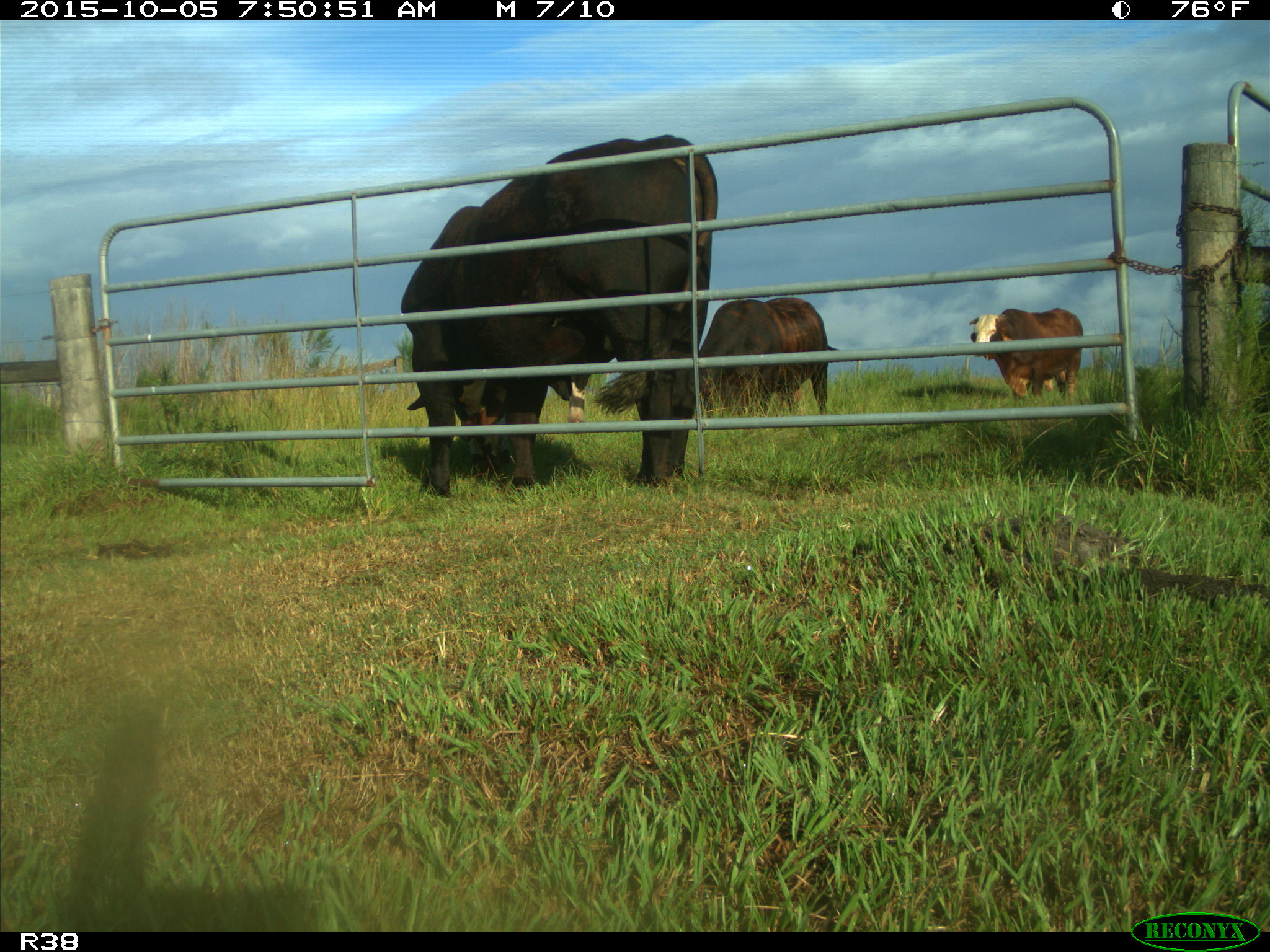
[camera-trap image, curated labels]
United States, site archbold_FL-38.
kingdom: Animalia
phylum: Chordata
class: Mammalia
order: Artiodactyla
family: Bovidae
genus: Bos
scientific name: Bos taurus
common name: domestic cow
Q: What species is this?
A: Bos taurus (domestic cow).